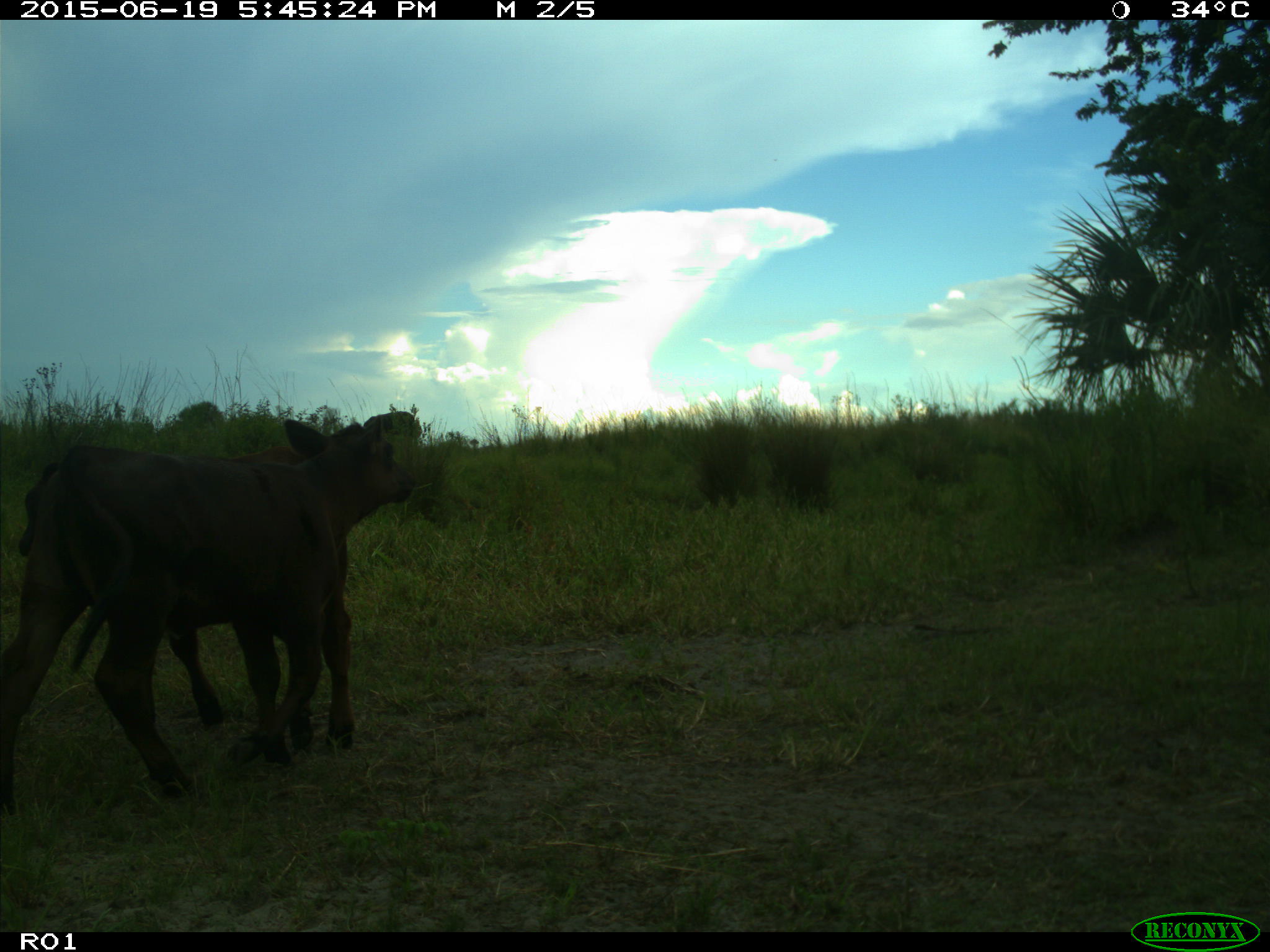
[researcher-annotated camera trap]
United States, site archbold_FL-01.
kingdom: Animalia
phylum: Chordata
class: Mammalia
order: Artiodactyla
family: Bovidae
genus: Bos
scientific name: Bos taurus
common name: domestic cow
Bos taurus (domestic cow).